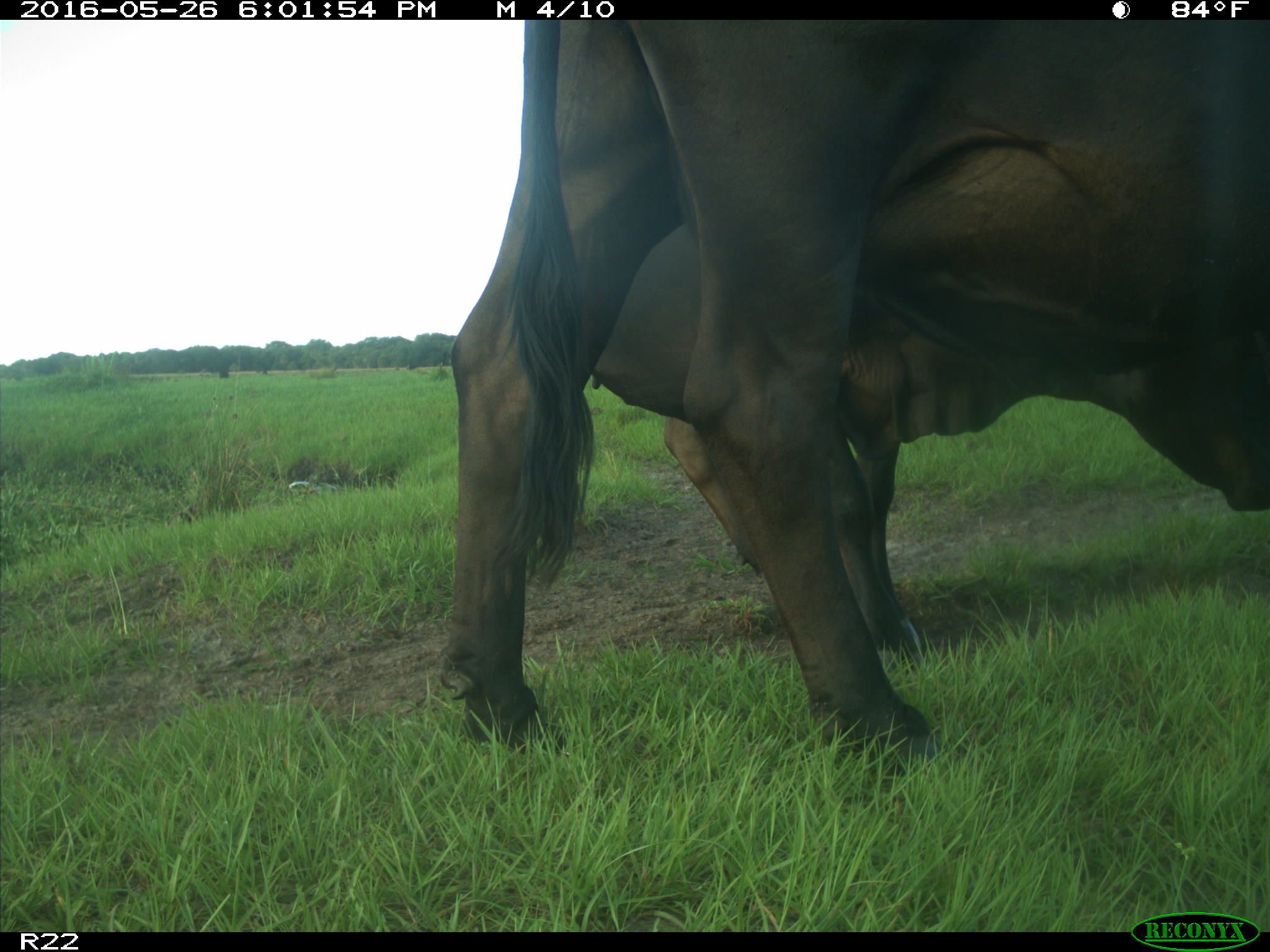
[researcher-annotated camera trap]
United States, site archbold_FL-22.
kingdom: Animalia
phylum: Chordata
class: Mammalia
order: Artiodactyla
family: Bovidae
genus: Bos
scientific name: Bos taurus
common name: domestic cow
Bos taurus (domestic cow).